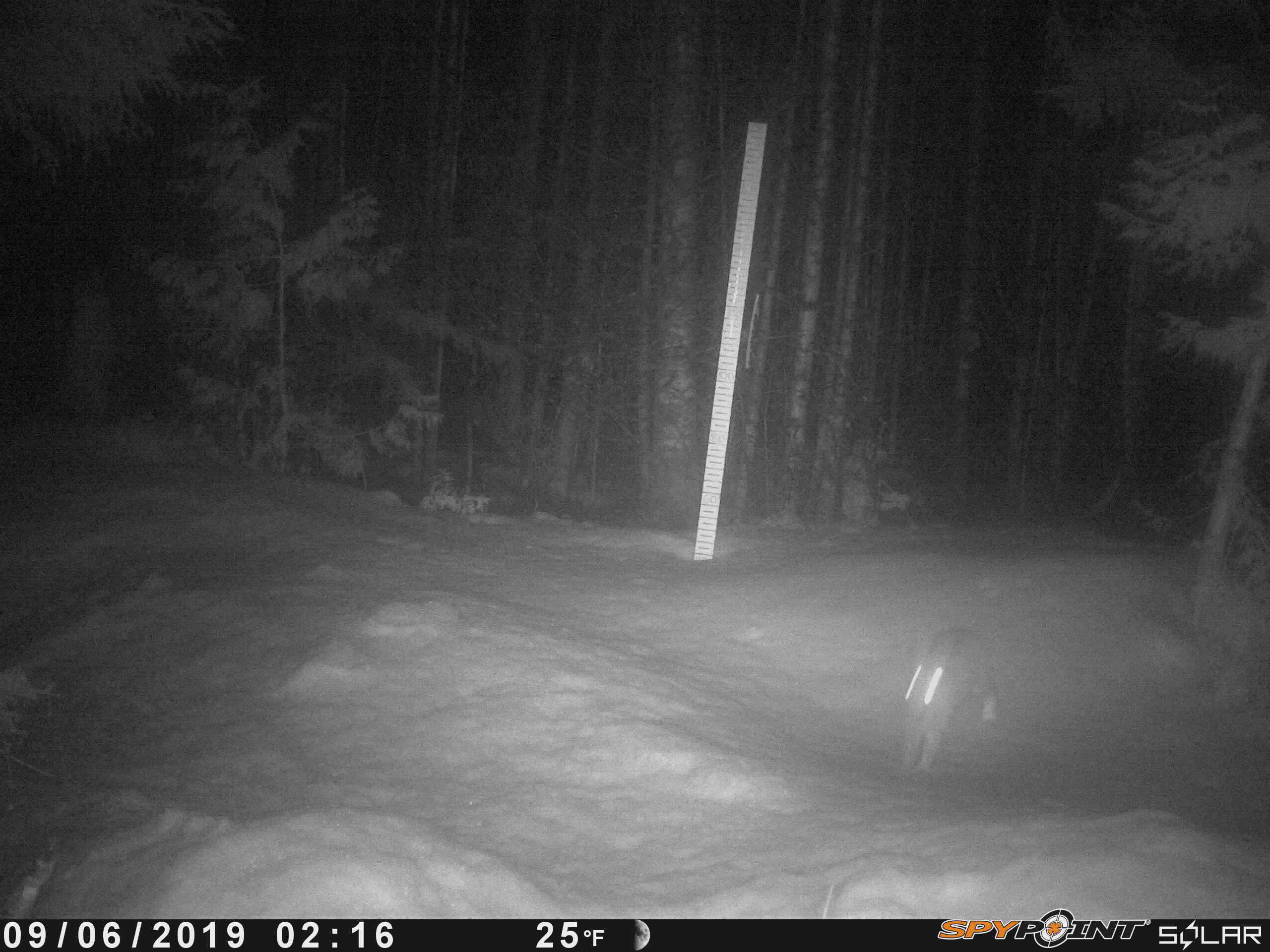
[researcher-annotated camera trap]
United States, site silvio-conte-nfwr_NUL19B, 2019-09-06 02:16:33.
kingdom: Animalia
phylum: Chordata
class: Mammalia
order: Lagomorpha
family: Leporidae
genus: Lepus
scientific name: Lepus americanus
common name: snowshoe hare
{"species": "snowshoe hare (Lepus americanus)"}